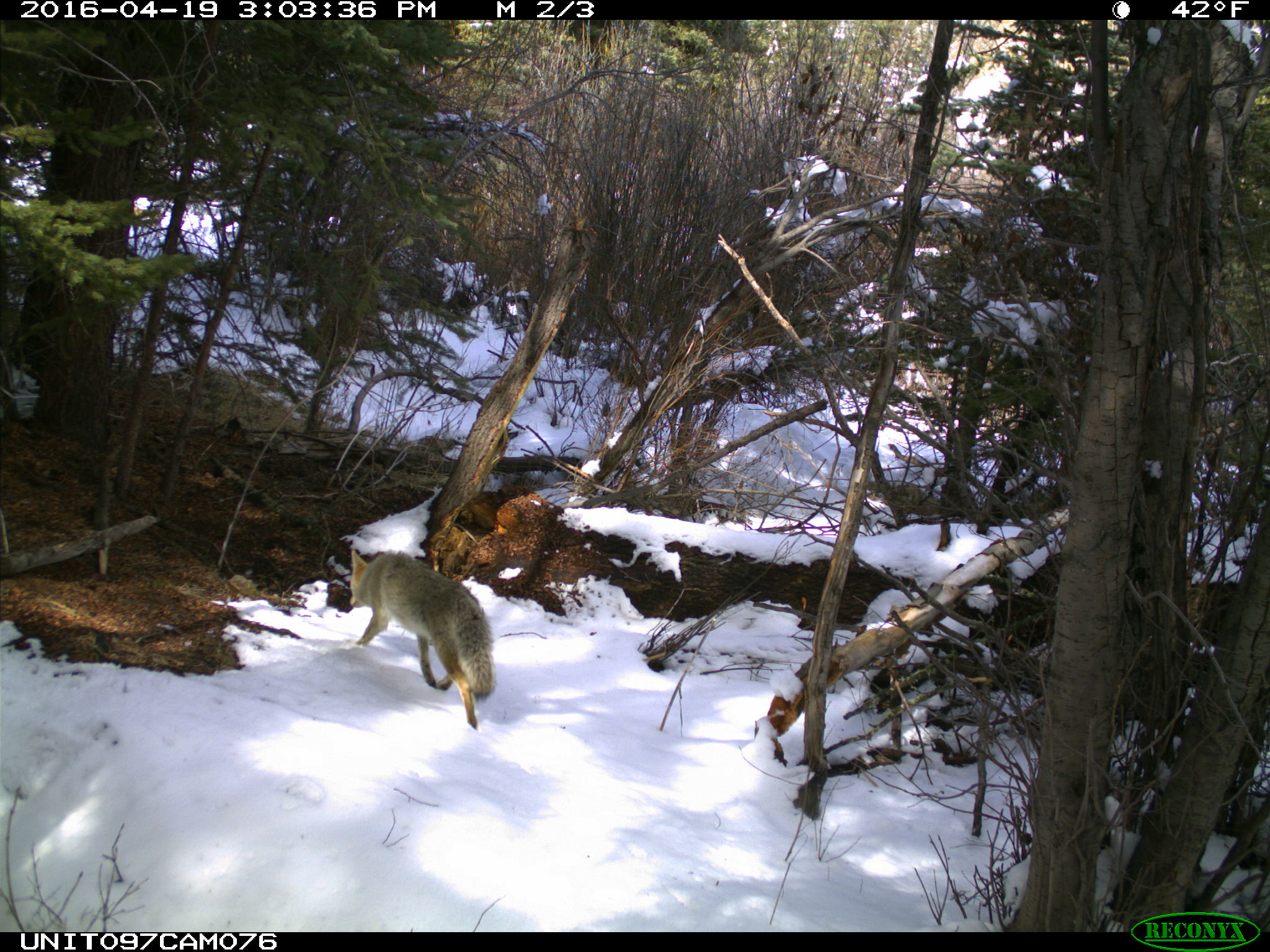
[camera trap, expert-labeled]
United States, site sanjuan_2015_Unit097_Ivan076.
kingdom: Animalia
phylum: Chordata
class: Mammalia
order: Carnivora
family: Canidae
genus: Canis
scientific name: Canis latrans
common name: coyote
Canis latrans (coyote).